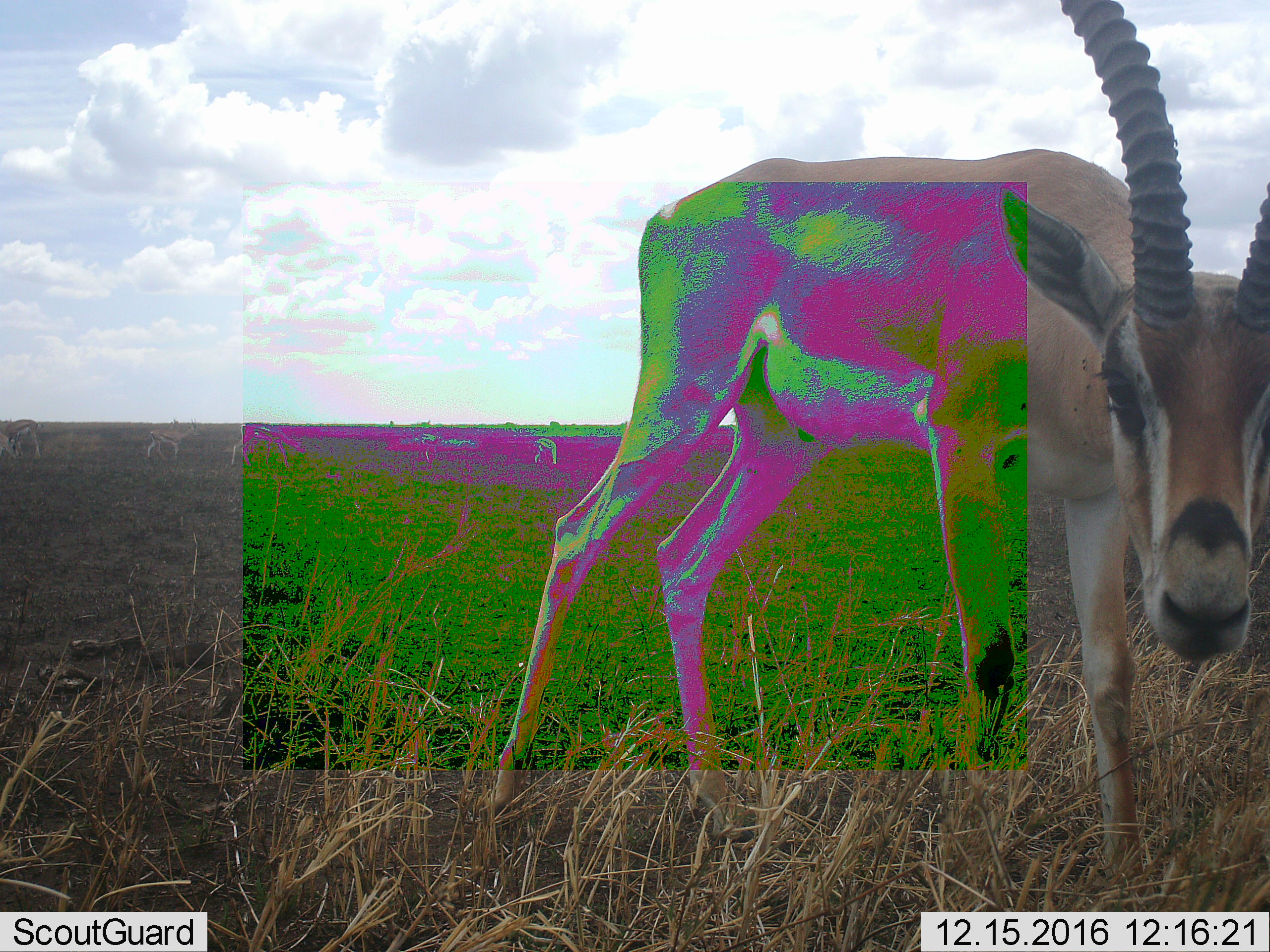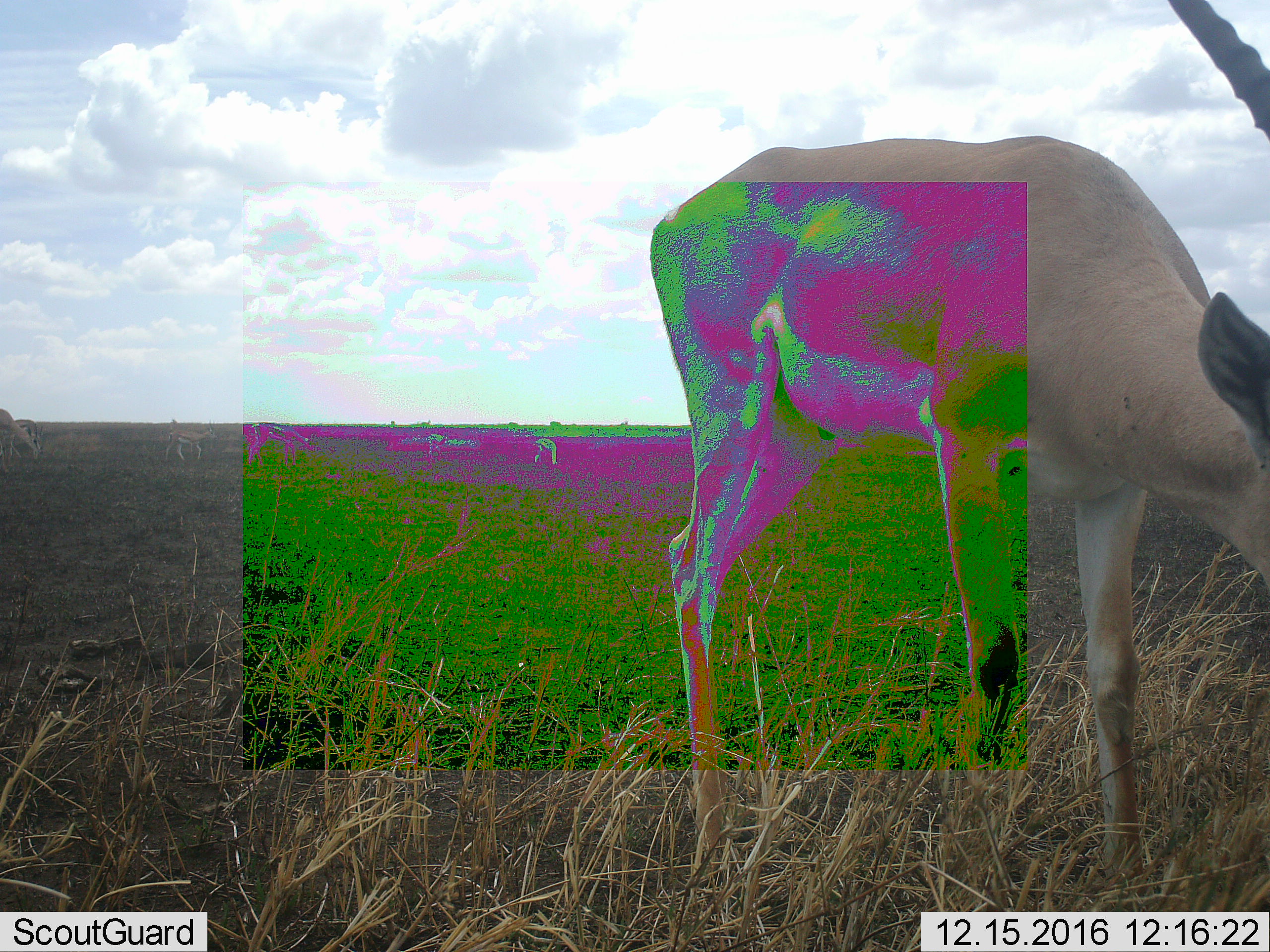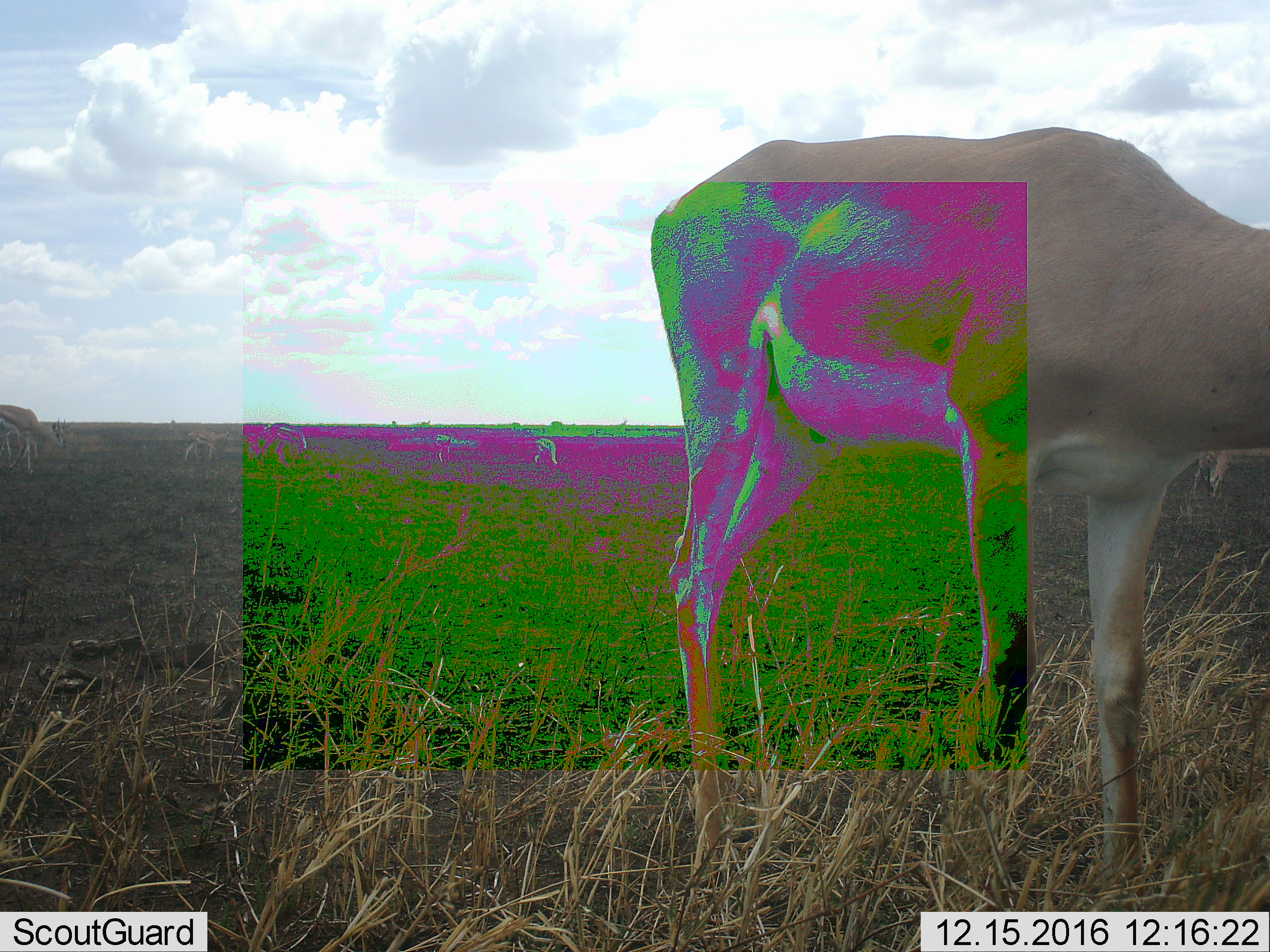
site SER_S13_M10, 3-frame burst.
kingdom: Animalia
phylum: Chordata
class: Mammalia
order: Artiodactyla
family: Bovidae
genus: Eudorcas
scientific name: Eudorcas thomsonii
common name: thomson's gazelle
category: gazellethomsons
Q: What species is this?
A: Gazellethomsons (thomson's gazelle) (Eudorcas thomsonii).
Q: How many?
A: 7.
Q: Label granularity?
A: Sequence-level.